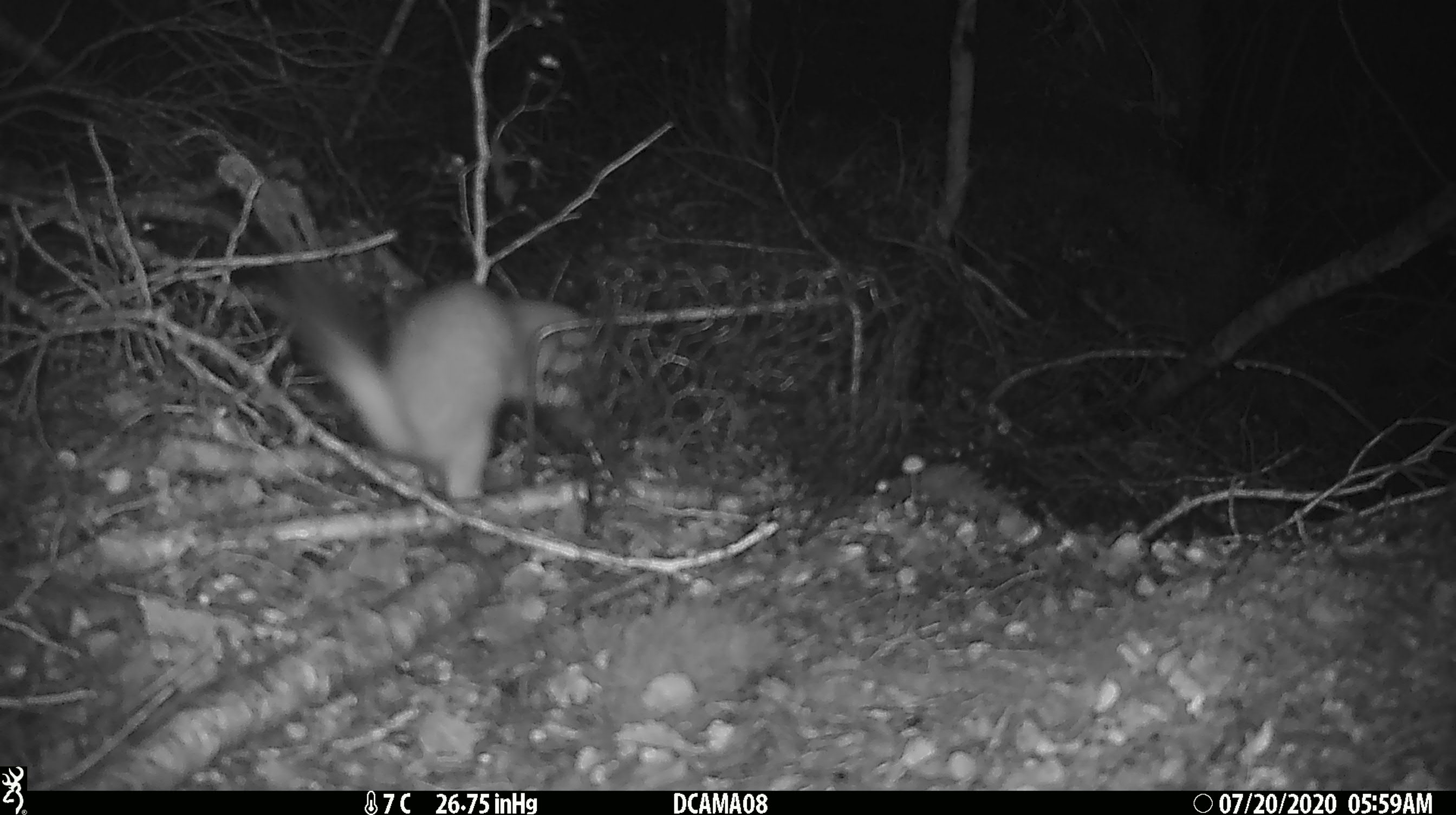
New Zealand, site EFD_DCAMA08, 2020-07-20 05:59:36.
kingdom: Animalia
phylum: Chordata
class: Mammalia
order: Carnivora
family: Mustelidae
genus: Mustela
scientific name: Mustela erminea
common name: stoat